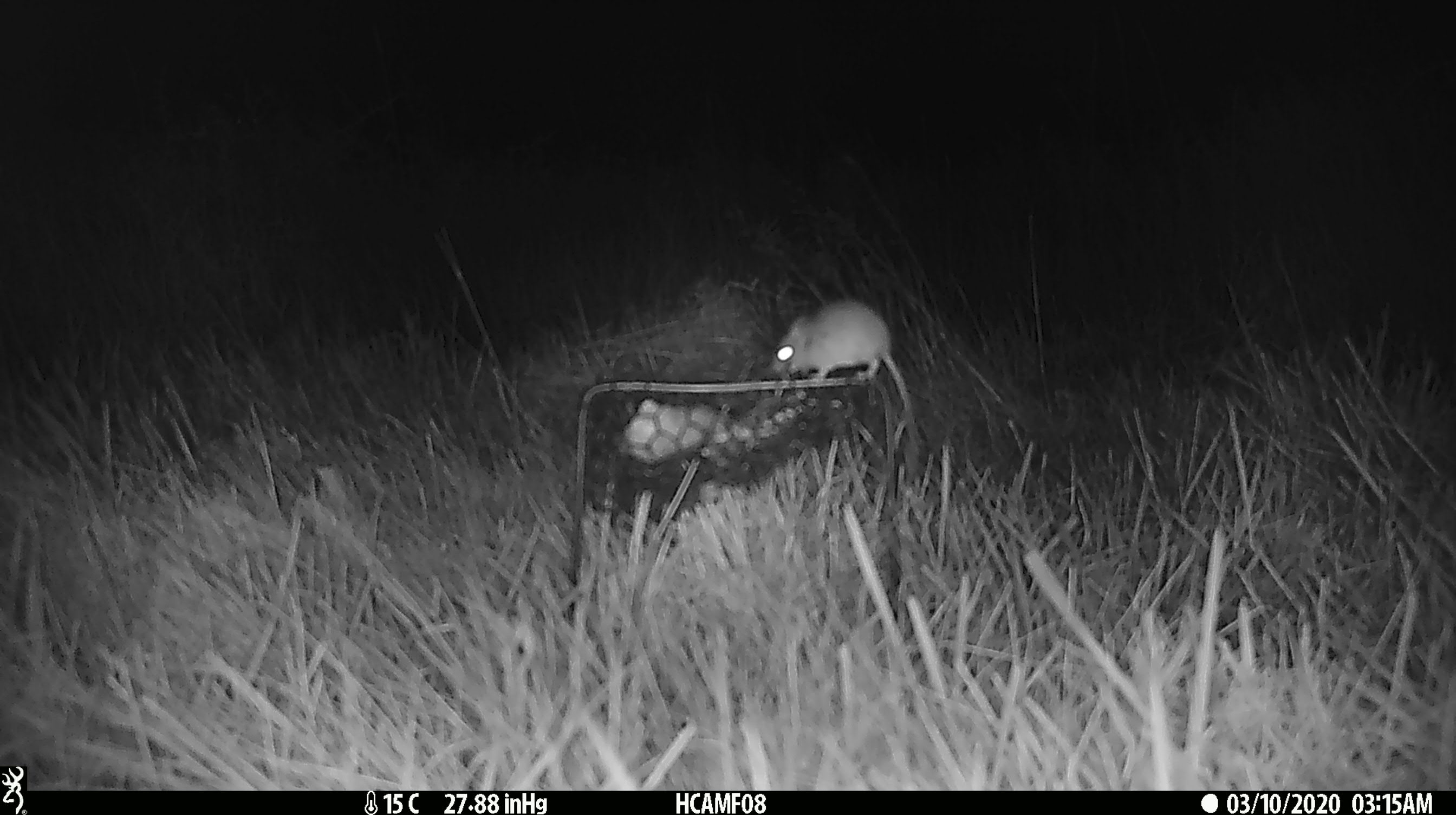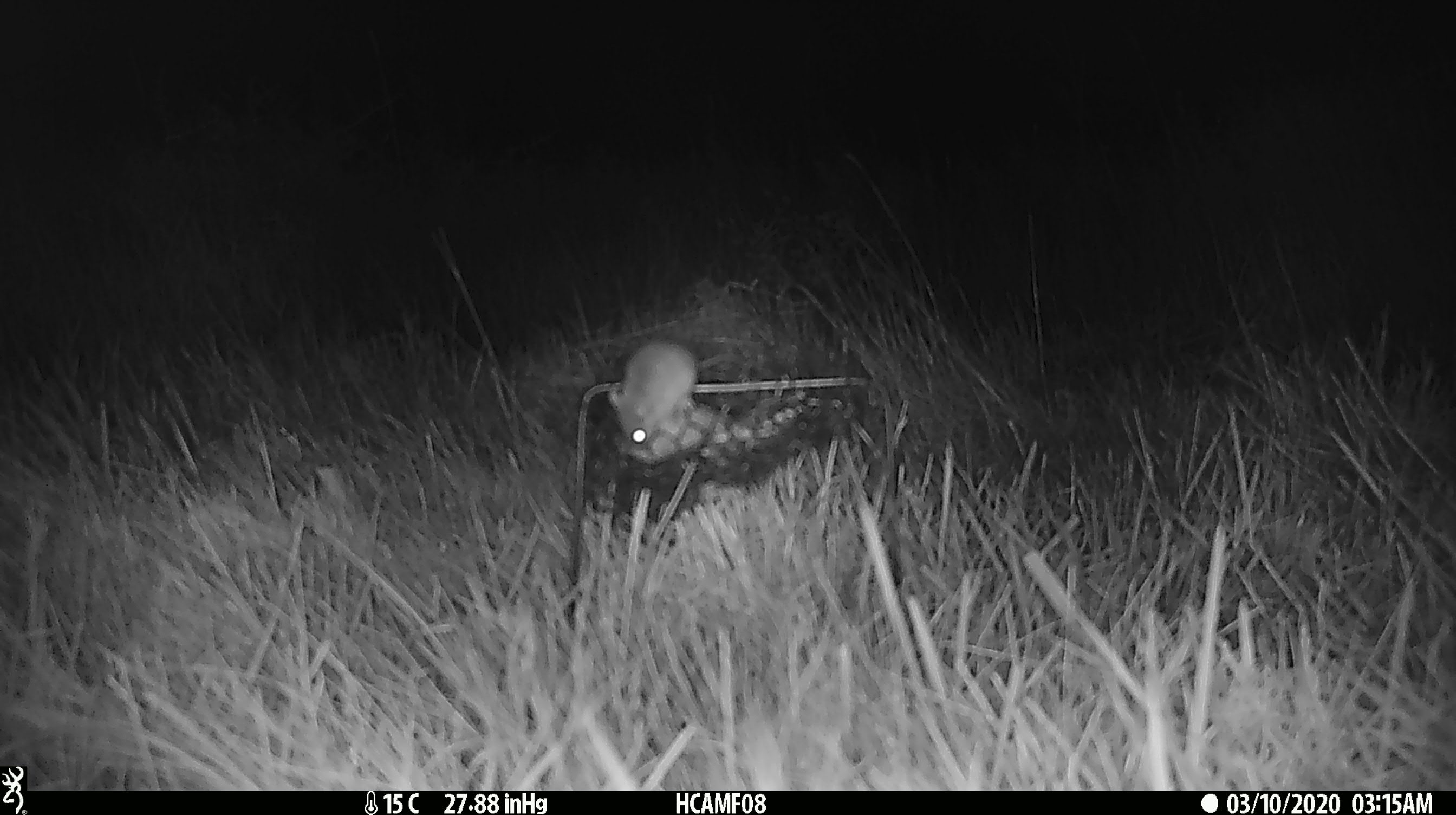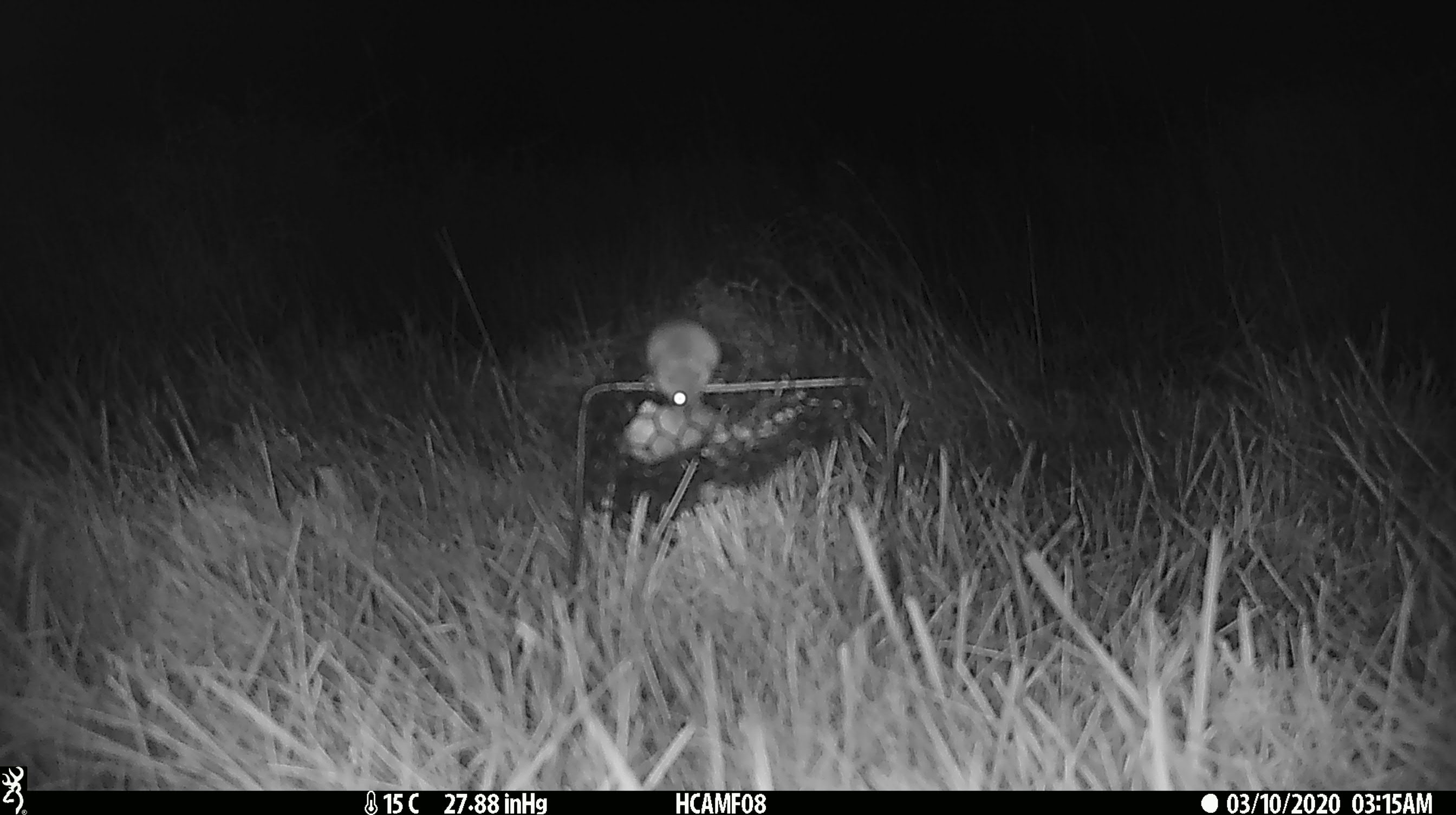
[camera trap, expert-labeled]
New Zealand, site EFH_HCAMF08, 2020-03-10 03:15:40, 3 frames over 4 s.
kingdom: Animalia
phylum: Chordata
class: Mammalia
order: Rodentia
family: Muridae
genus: Mus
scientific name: Mus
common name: mouse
Mouse (Mus).